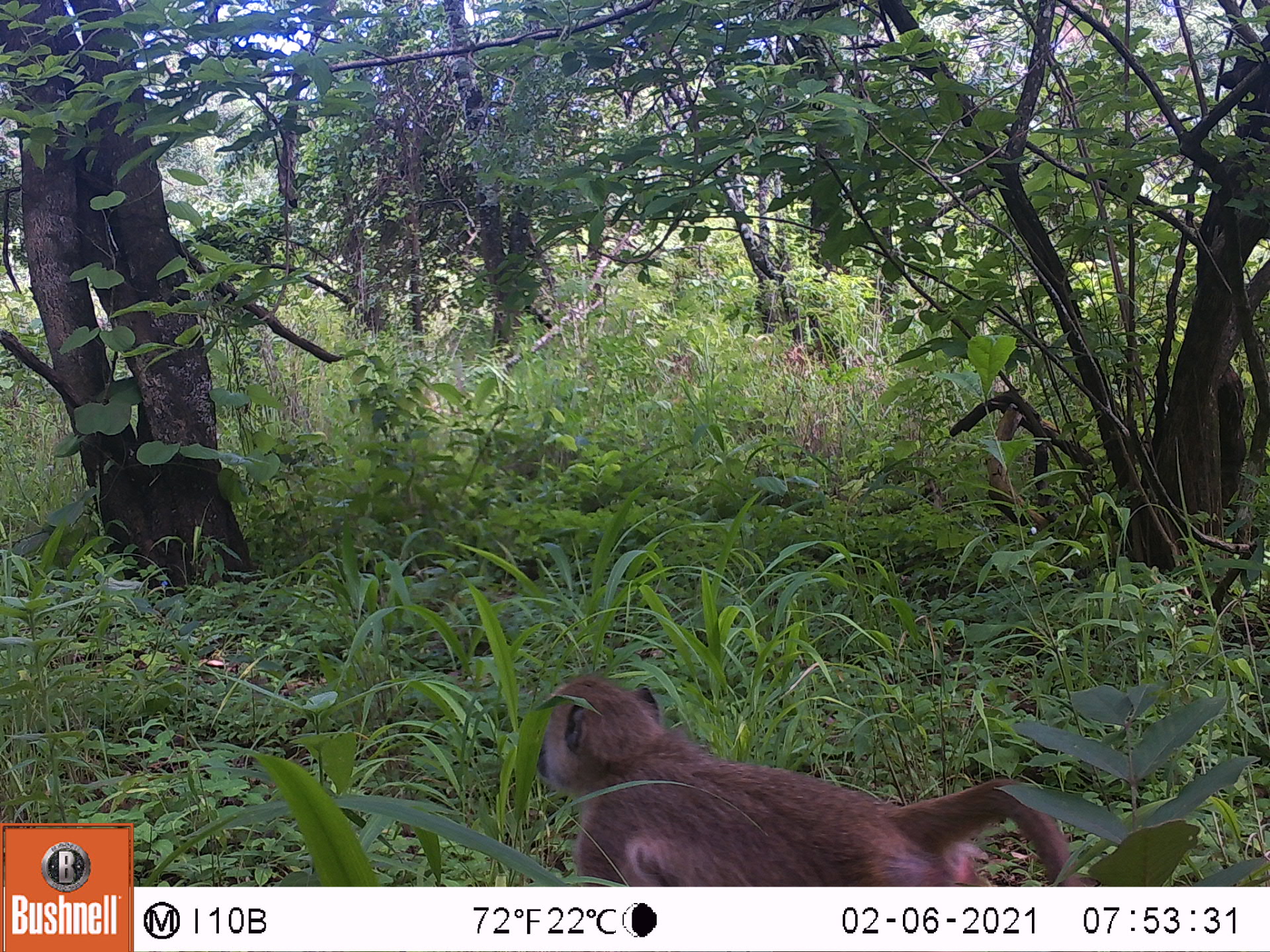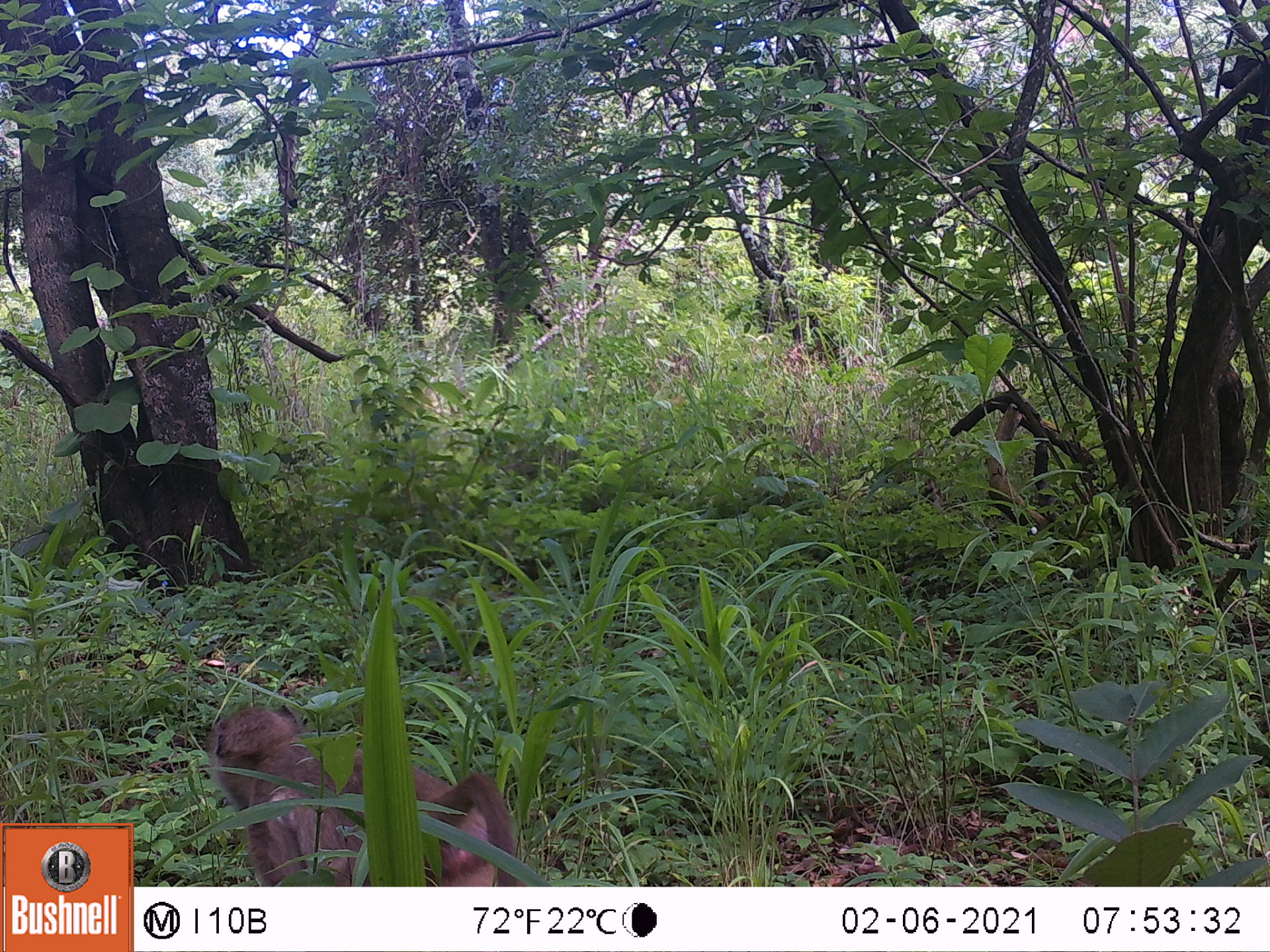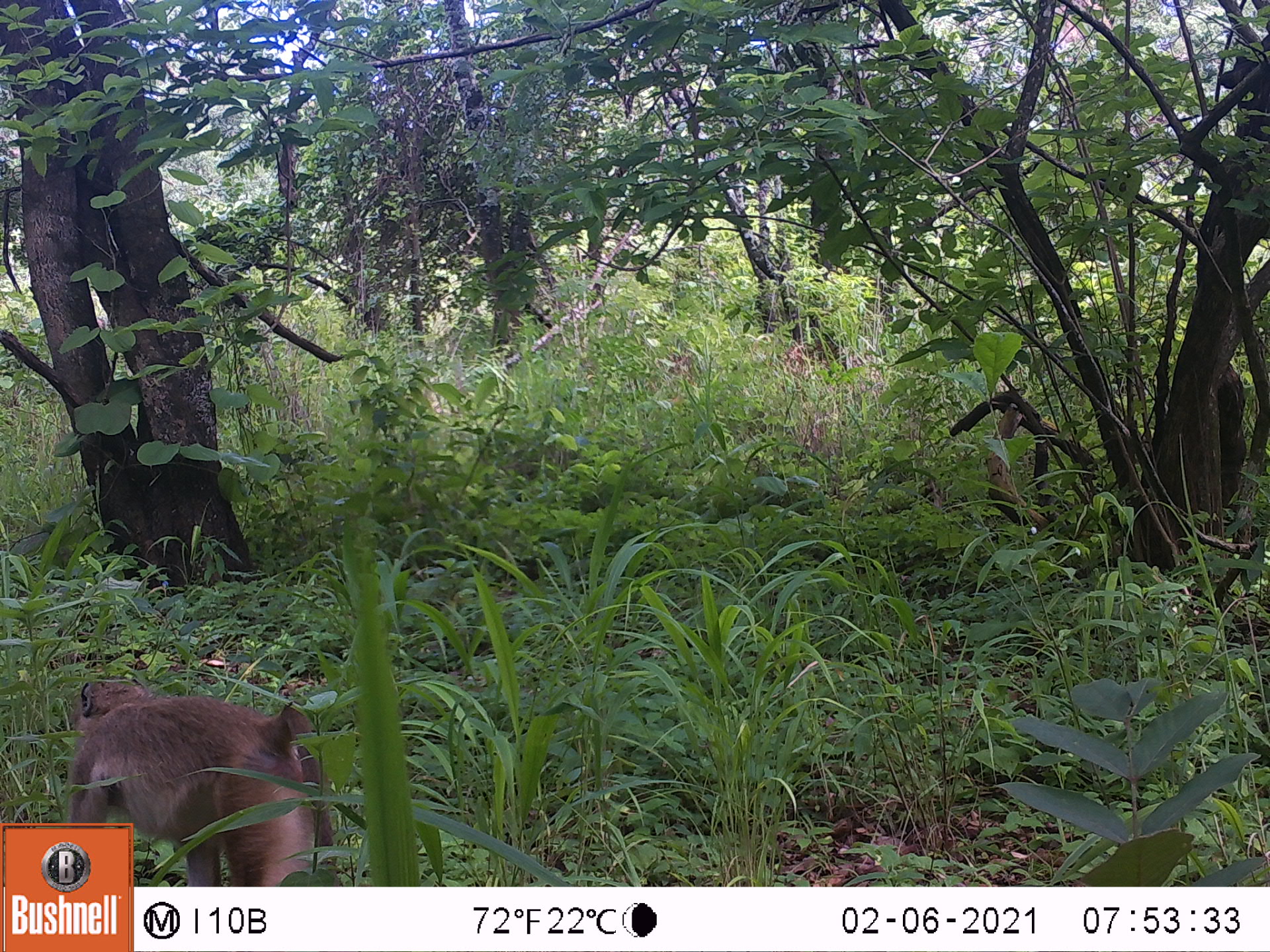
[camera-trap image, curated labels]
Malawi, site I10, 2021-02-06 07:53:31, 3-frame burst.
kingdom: Animalia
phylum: Chordata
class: Mammalia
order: Primates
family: Cercopithecidae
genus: Papio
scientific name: Papio cynocephalus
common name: yellow baboon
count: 1